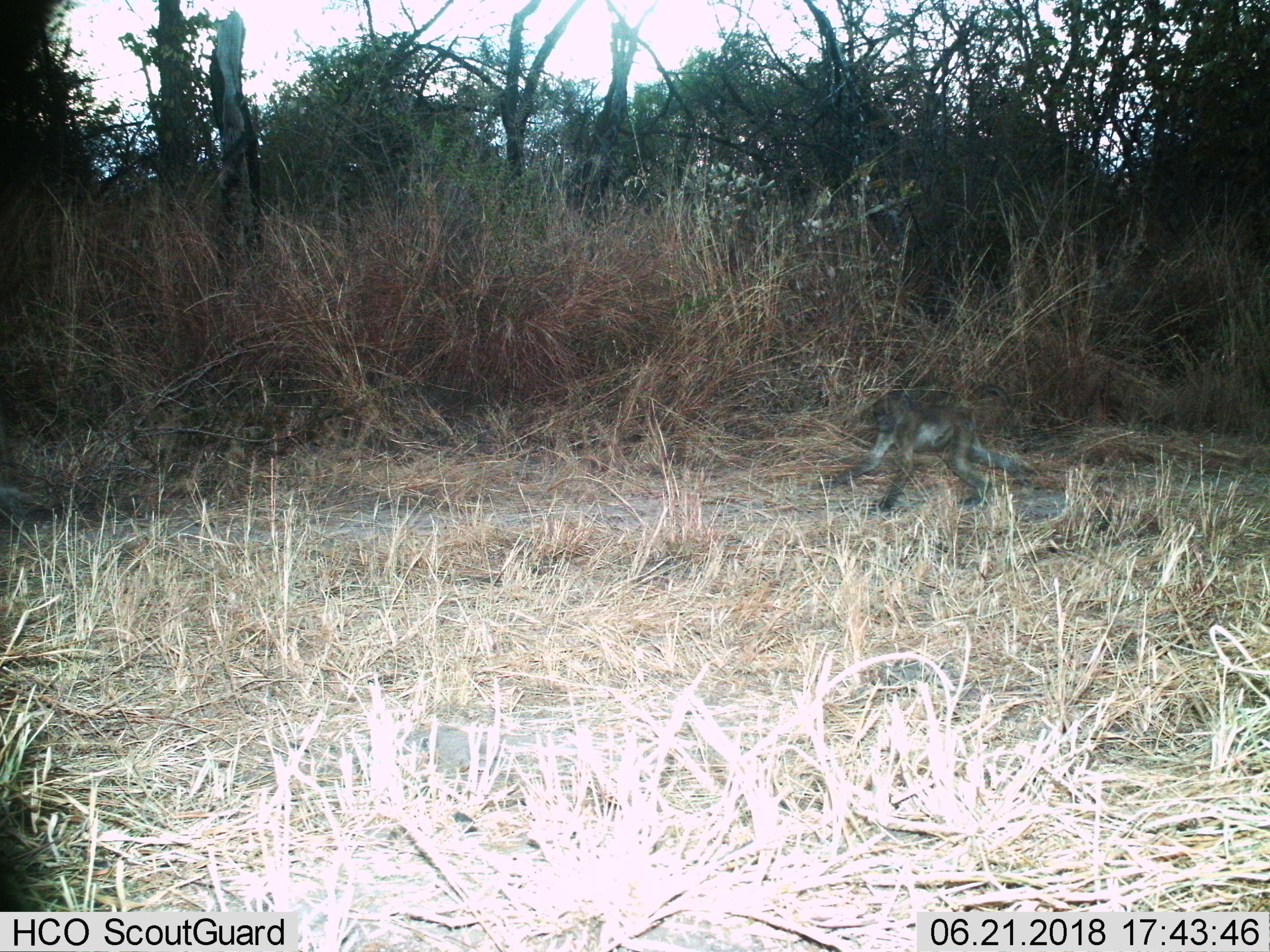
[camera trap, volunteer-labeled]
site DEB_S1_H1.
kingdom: Animalia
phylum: Chordata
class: Mammalia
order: Primates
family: Cercopithecidae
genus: Papio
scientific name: Papio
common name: baboon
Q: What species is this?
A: Baboon (Papio).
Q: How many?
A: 1.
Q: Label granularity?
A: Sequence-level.